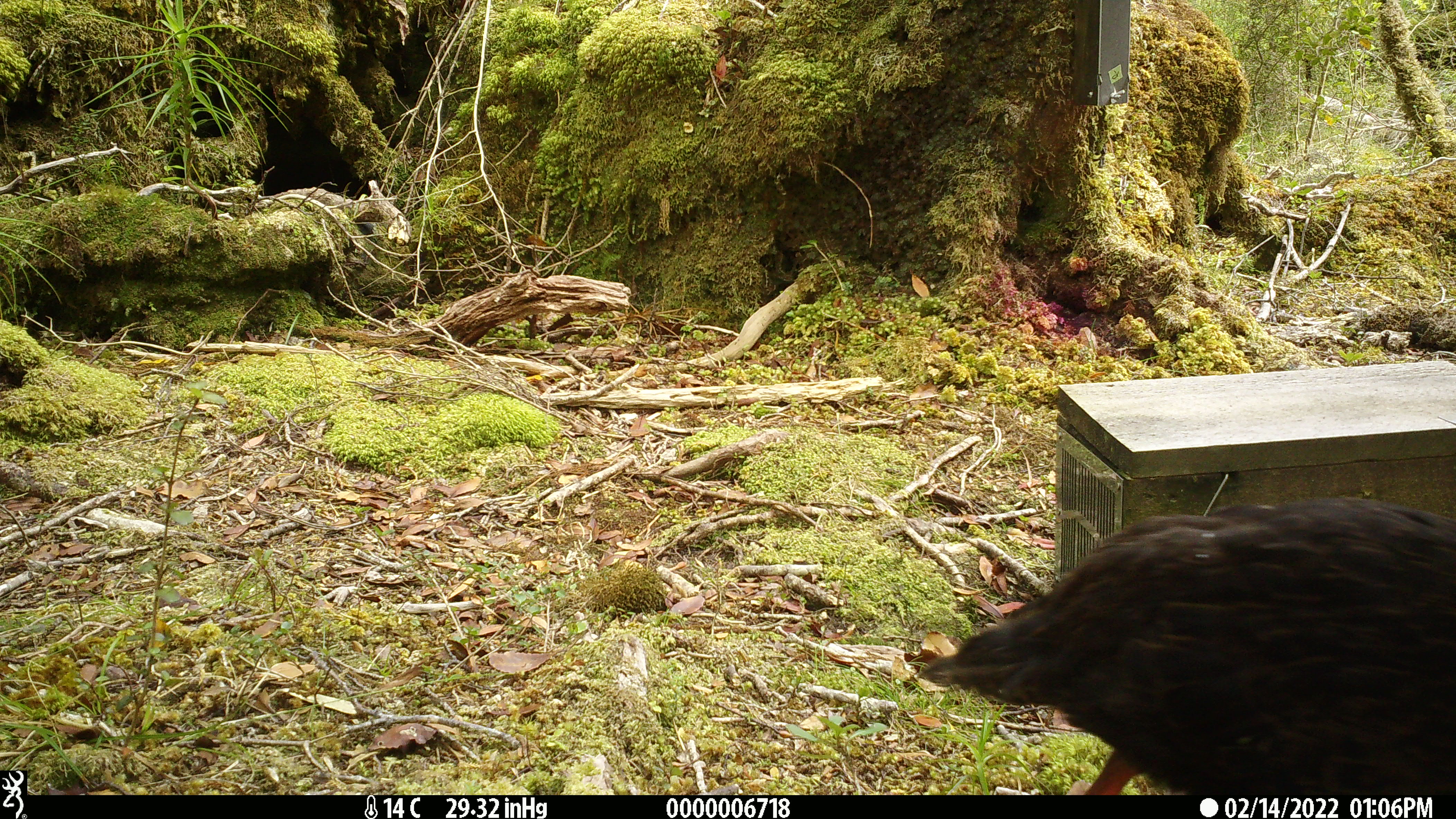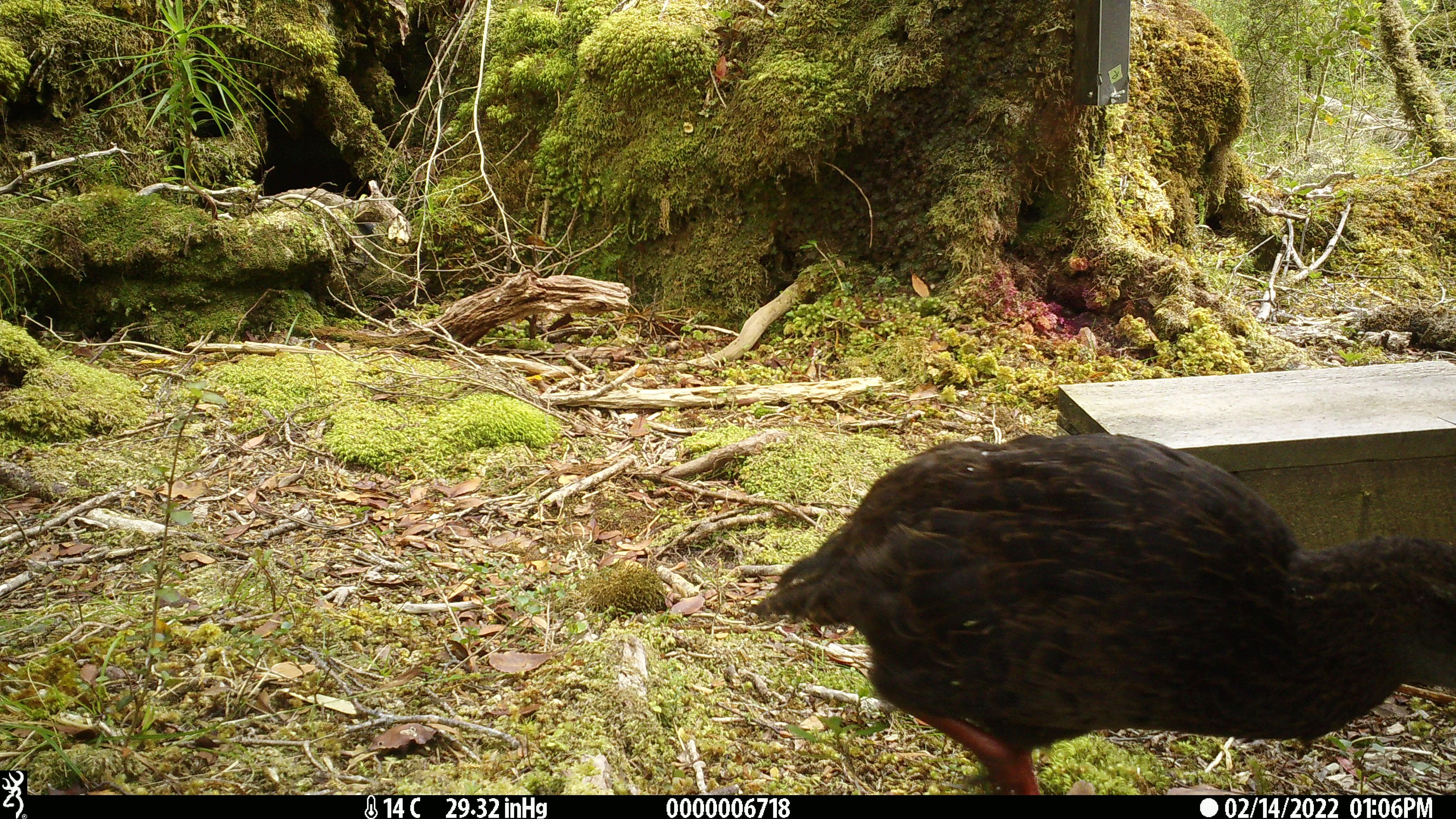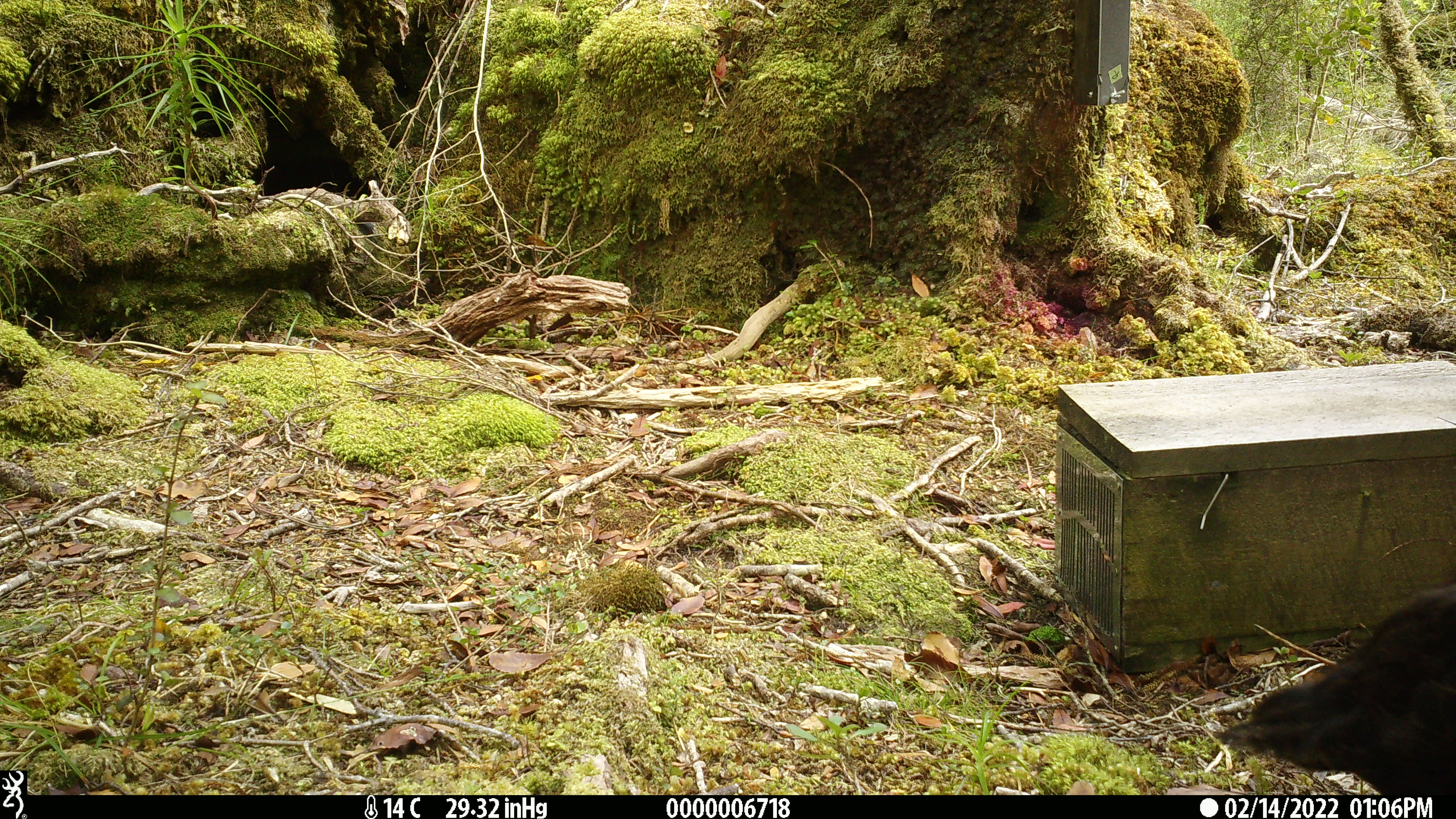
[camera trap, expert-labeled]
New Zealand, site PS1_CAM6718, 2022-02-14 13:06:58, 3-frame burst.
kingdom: Animalia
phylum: Chordata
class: Aves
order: Gruiformes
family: Rallidae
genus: Gallirallus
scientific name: Gallirallus australis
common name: weka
Weka (Gallirallus australis).